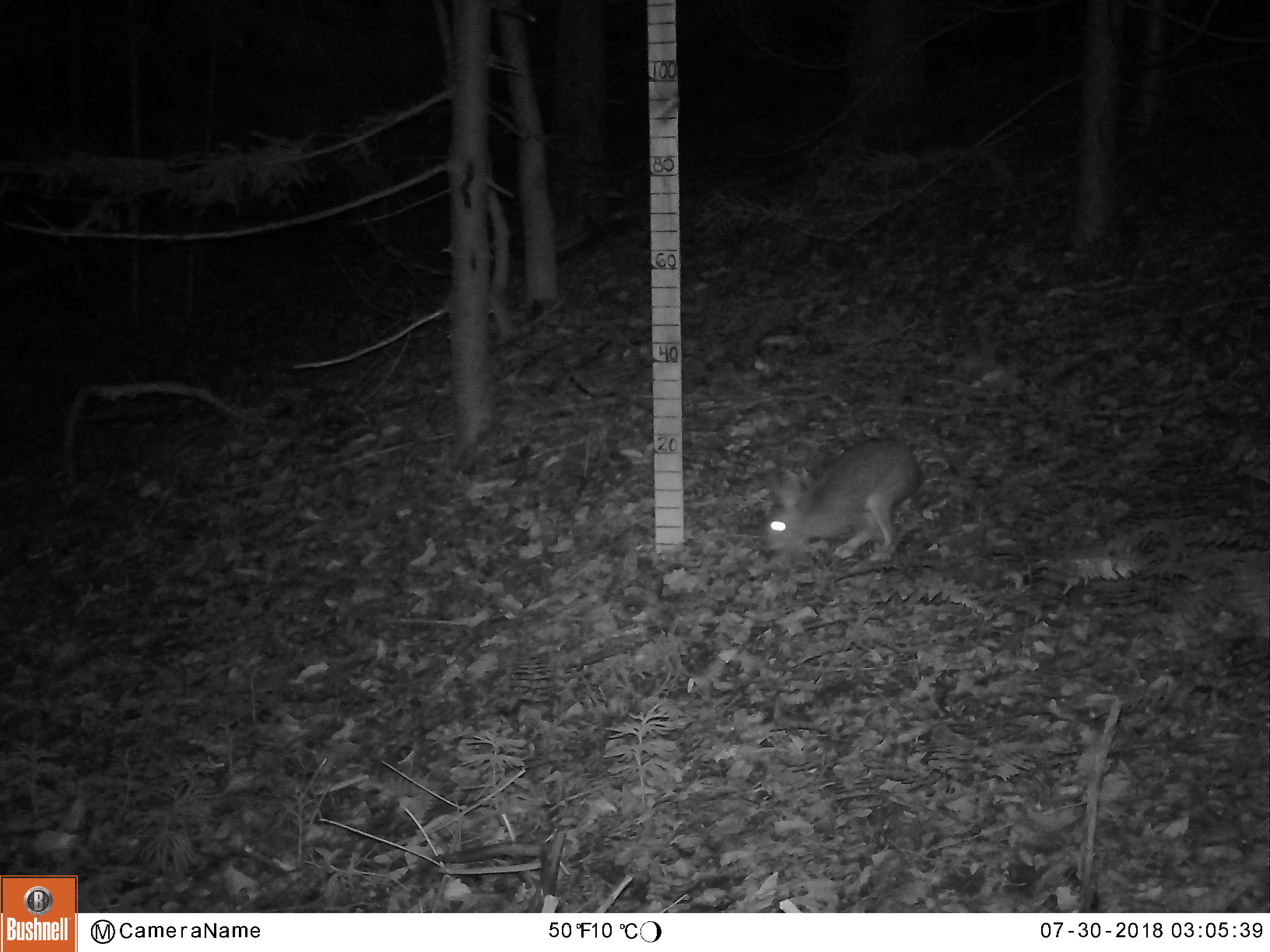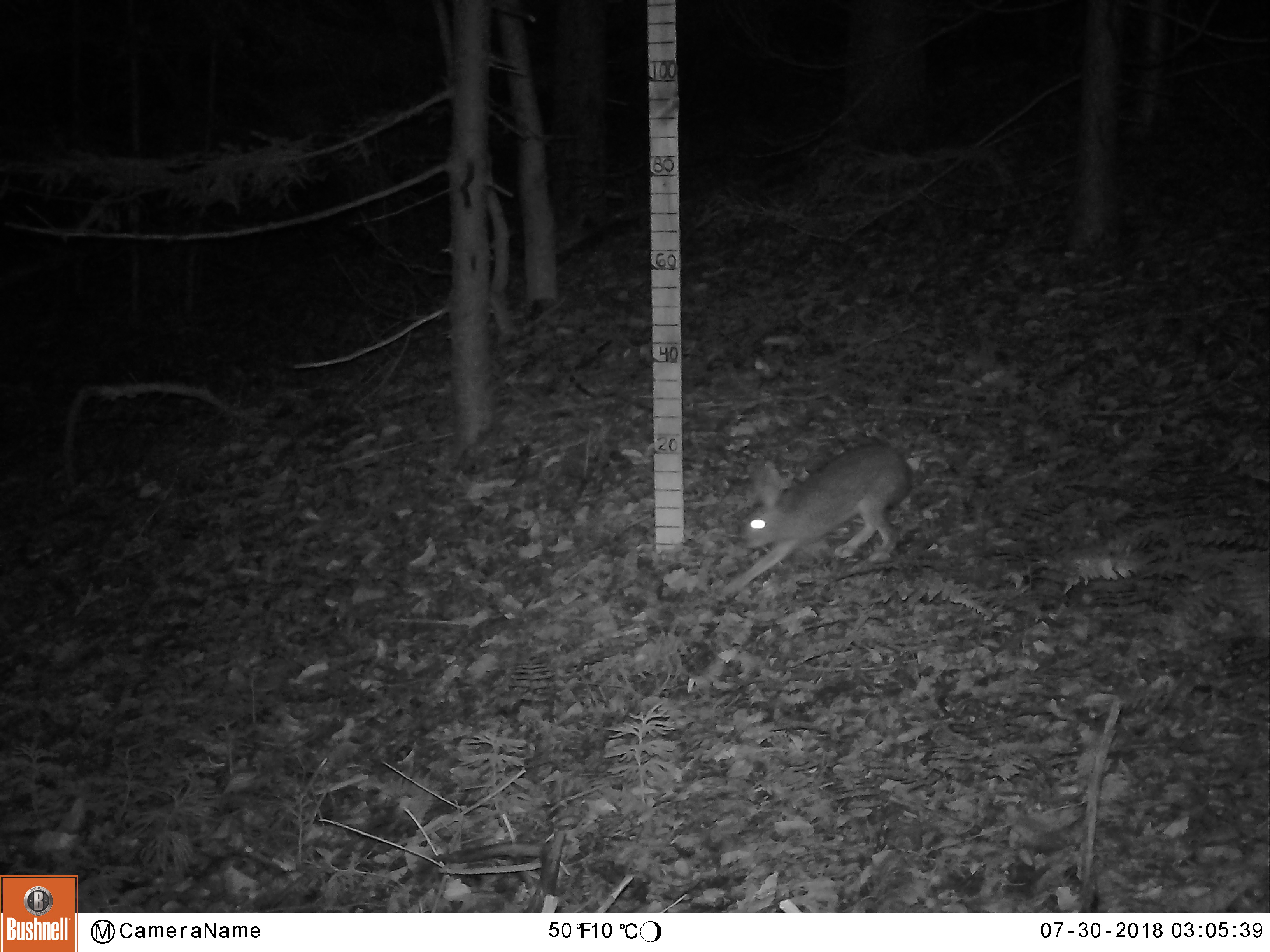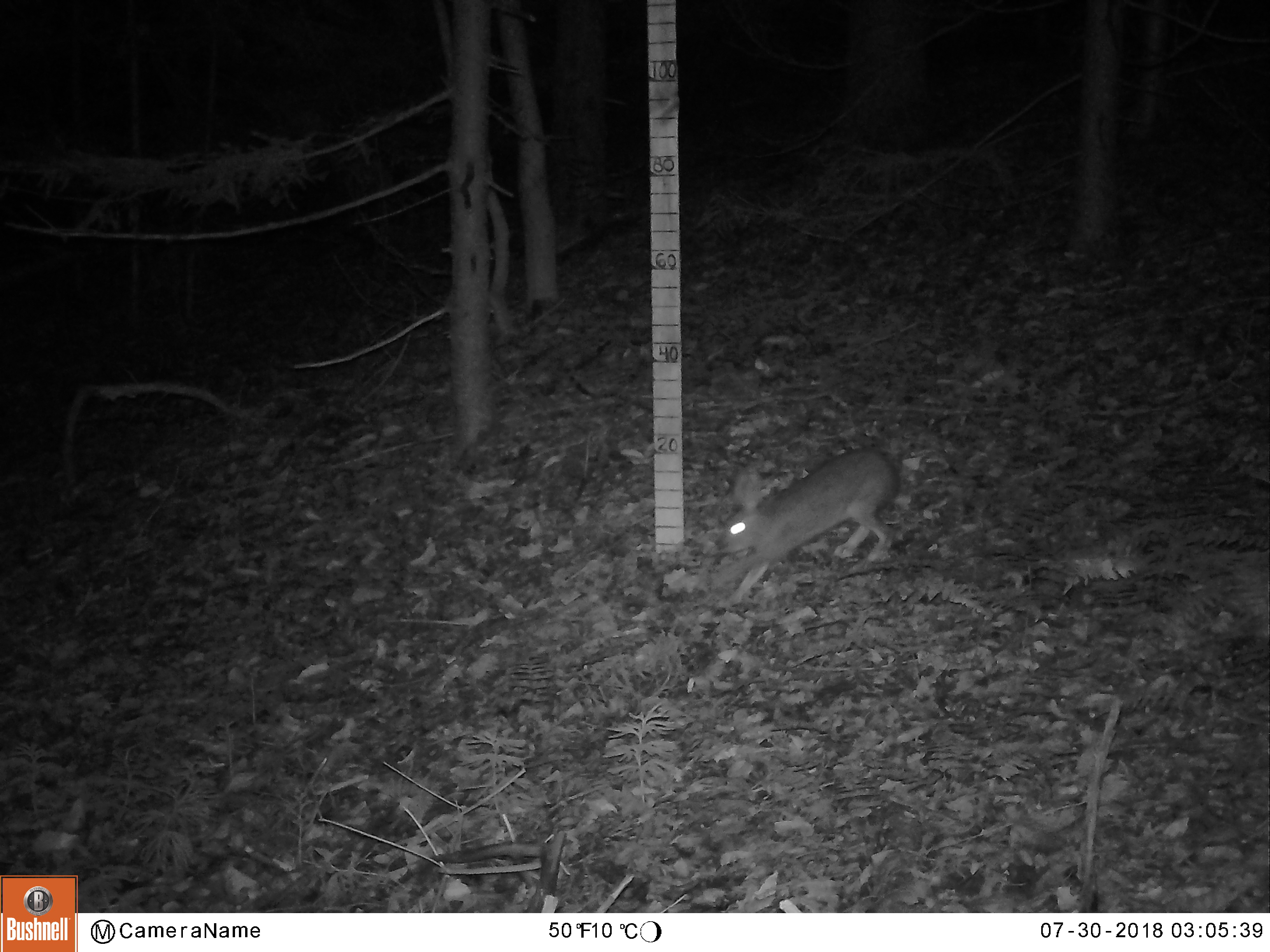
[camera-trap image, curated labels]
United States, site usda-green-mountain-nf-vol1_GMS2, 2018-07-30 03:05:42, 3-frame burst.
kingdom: Animalia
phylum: Chordata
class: Mammalia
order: Lagomorpha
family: Leporidae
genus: Lepus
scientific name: Lepus americanus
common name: snowshoe hare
Snowshoe hare (Lepus americanus).